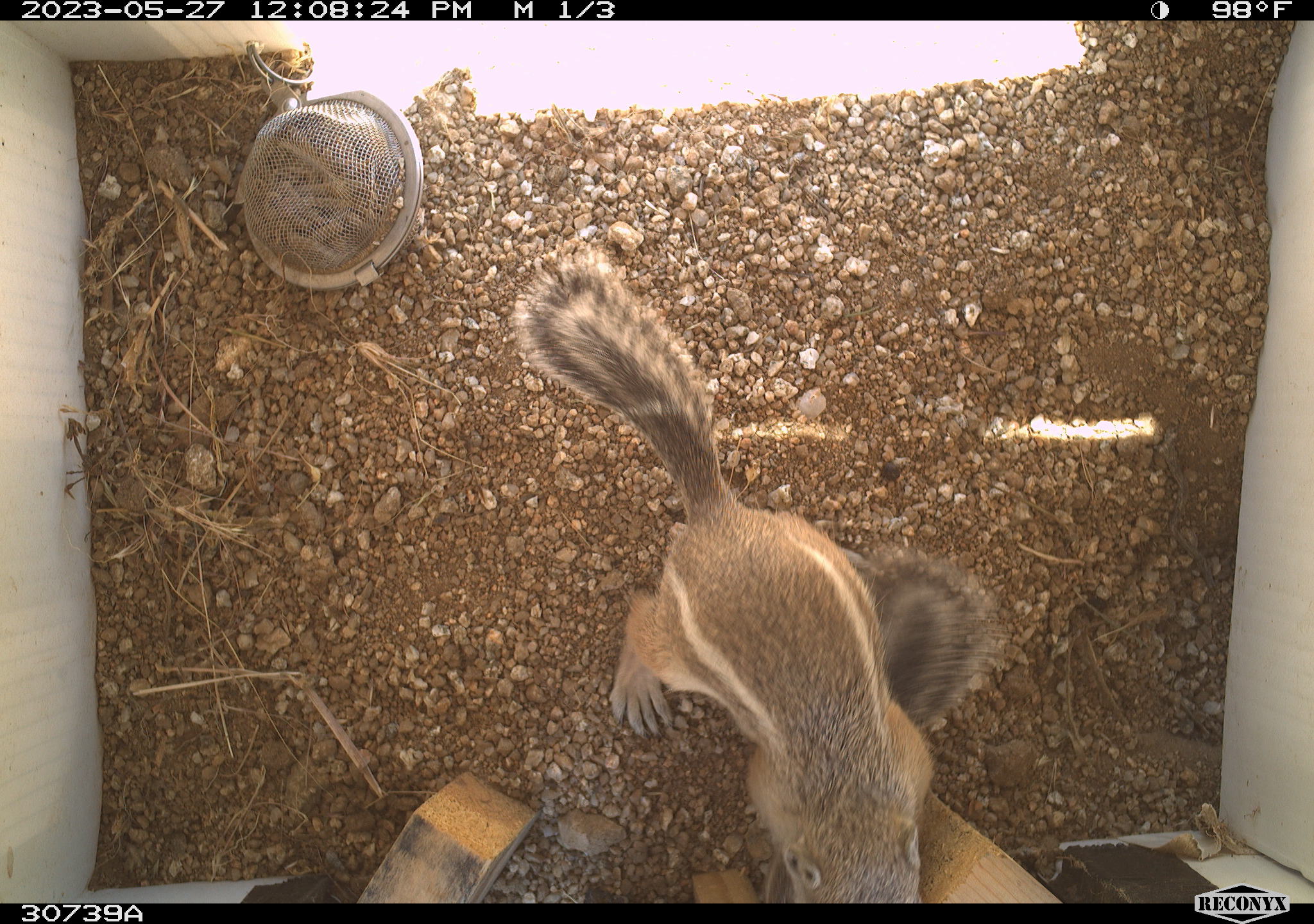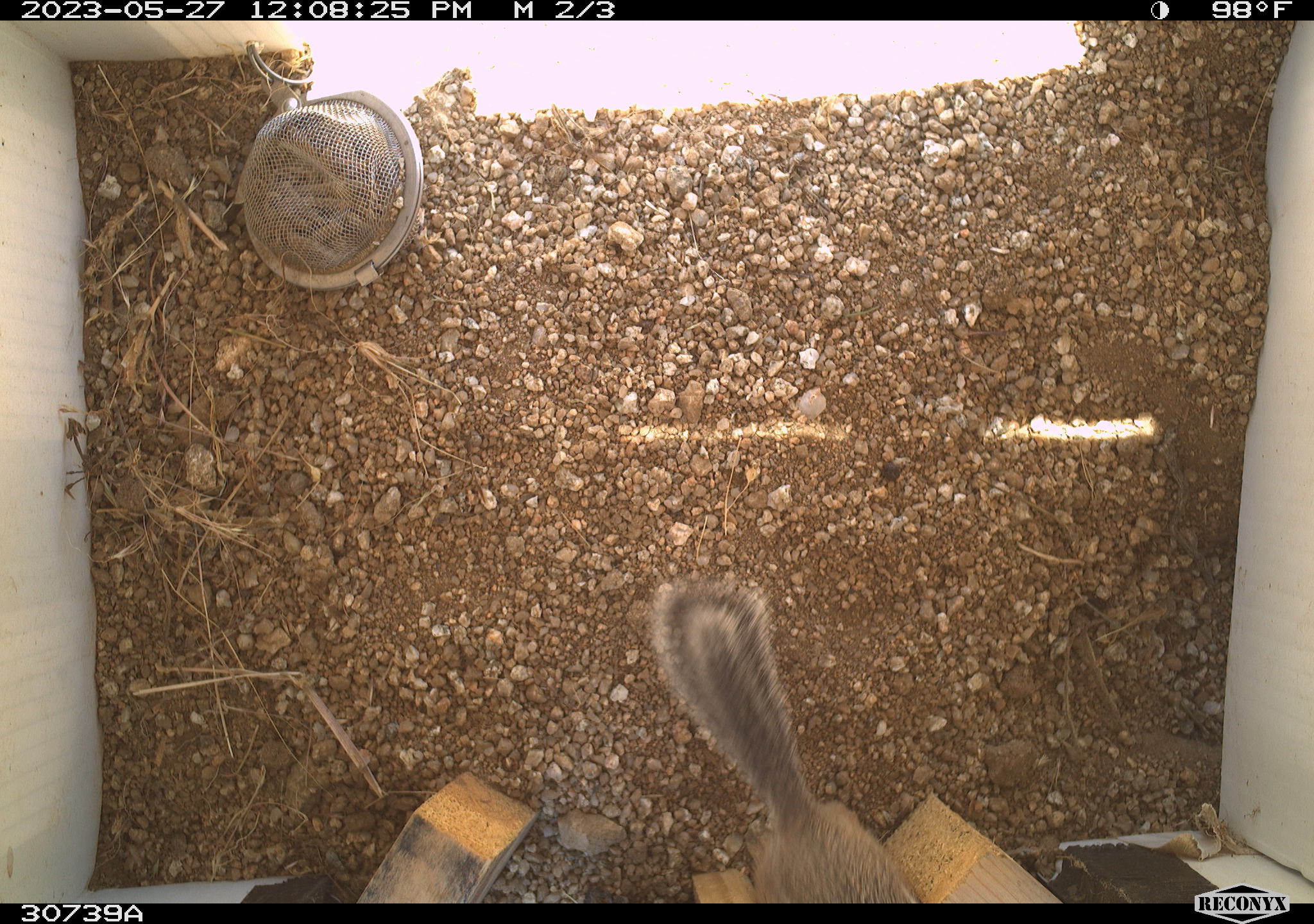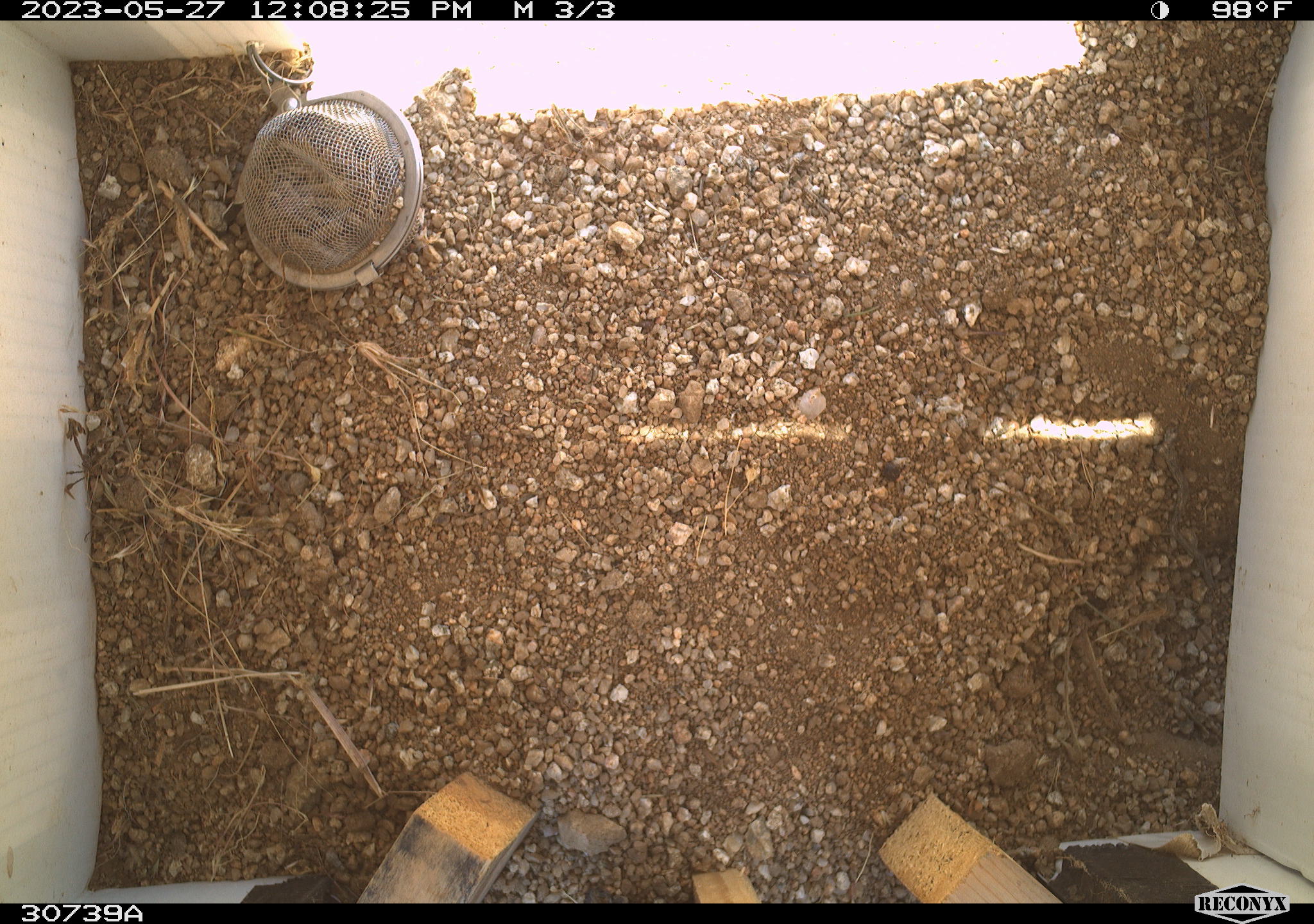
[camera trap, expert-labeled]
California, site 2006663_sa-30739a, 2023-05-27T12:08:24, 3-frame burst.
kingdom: Animalia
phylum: Chordata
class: Mammalia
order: Rodentia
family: Sciuridae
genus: Ammospermophilus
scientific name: Ammospermophilus leucurus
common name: white-tailed antelope squirrel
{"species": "white-tailed antelope squirrel (Ammospermophilus leucurus)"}